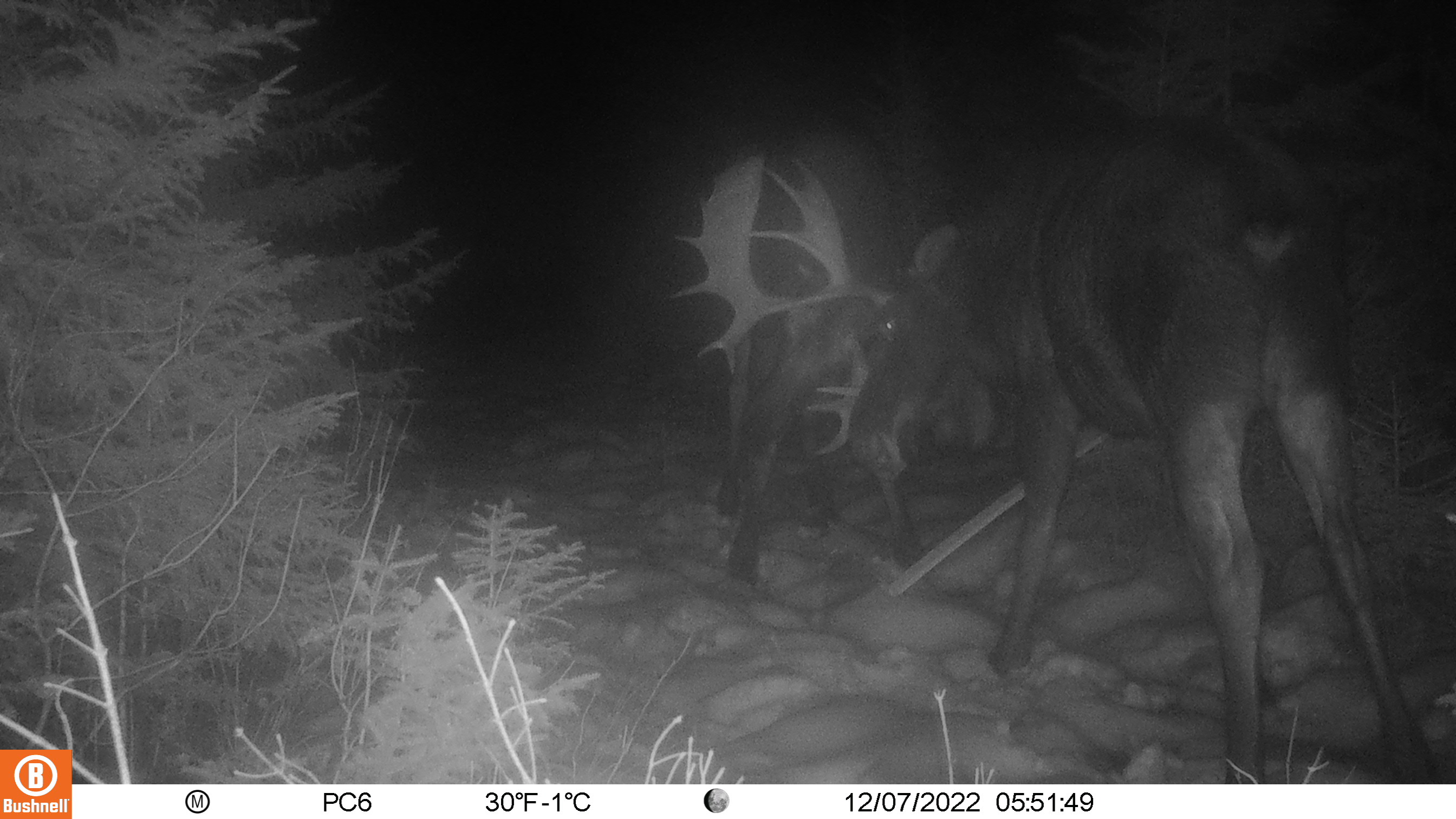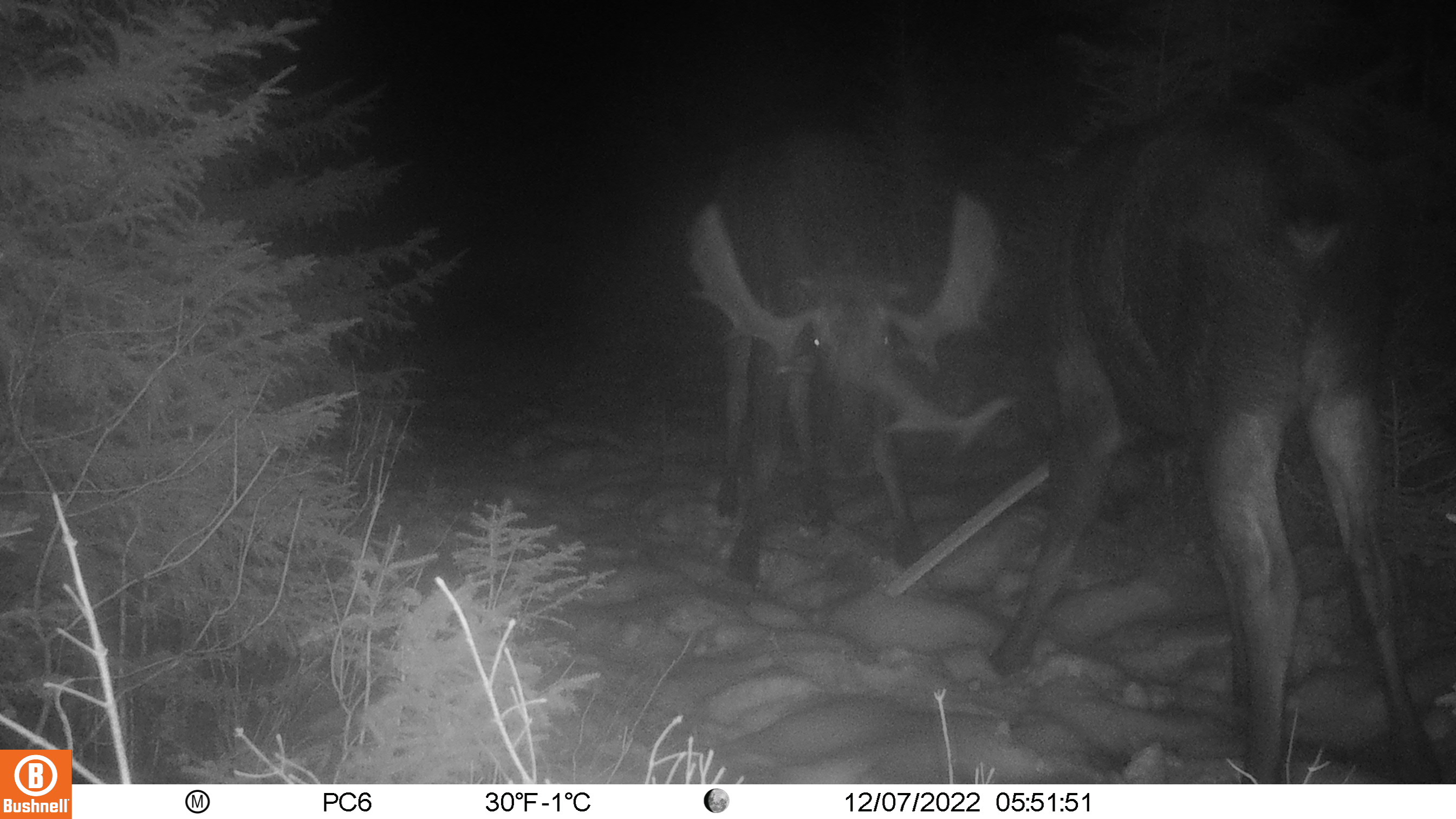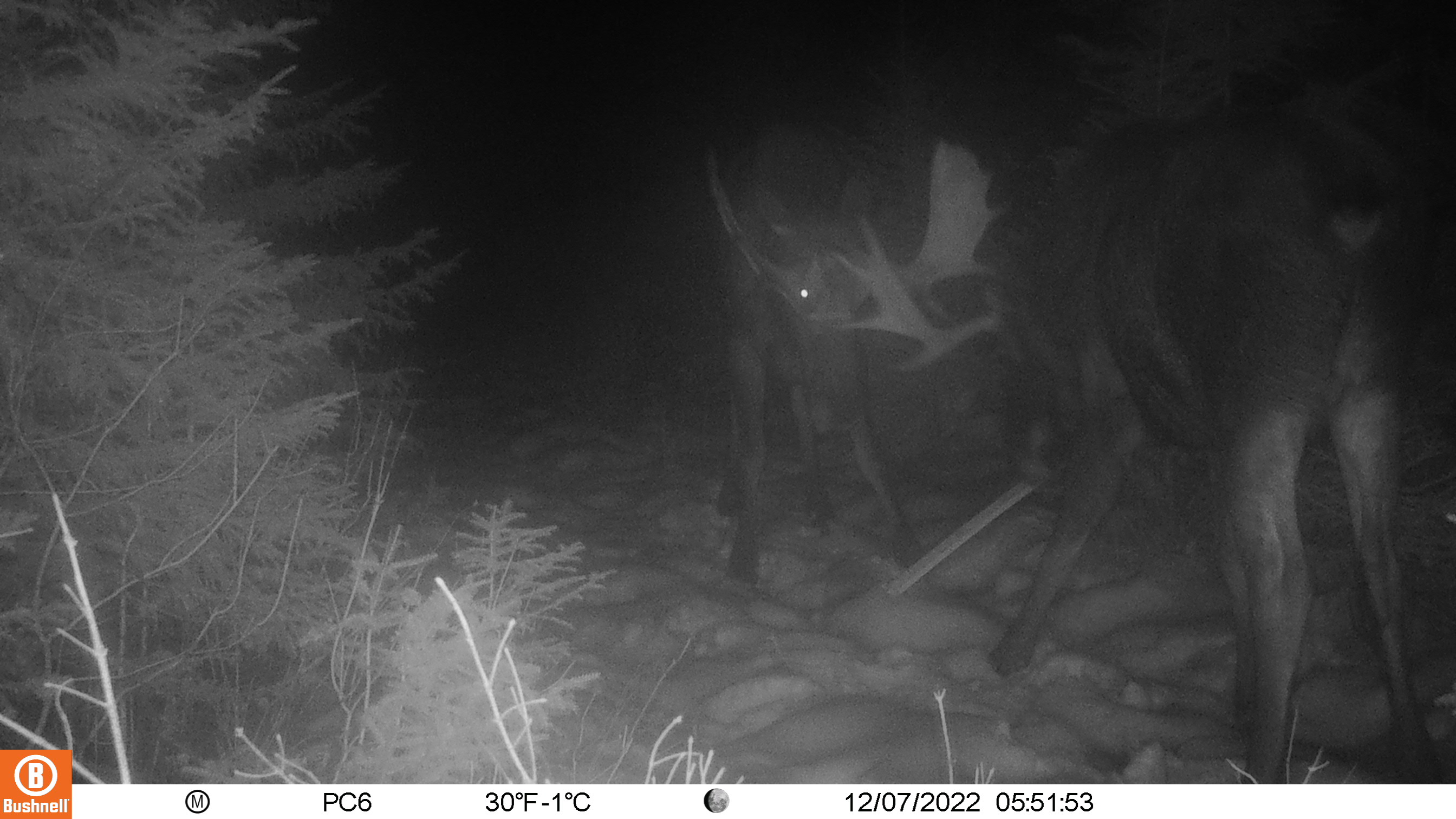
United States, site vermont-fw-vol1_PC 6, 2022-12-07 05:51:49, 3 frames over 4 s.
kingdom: Animalia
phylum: Chordata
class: Mammalia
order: Artiodactyla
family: Cervidae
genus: Alces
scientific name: Alces alces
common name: moose